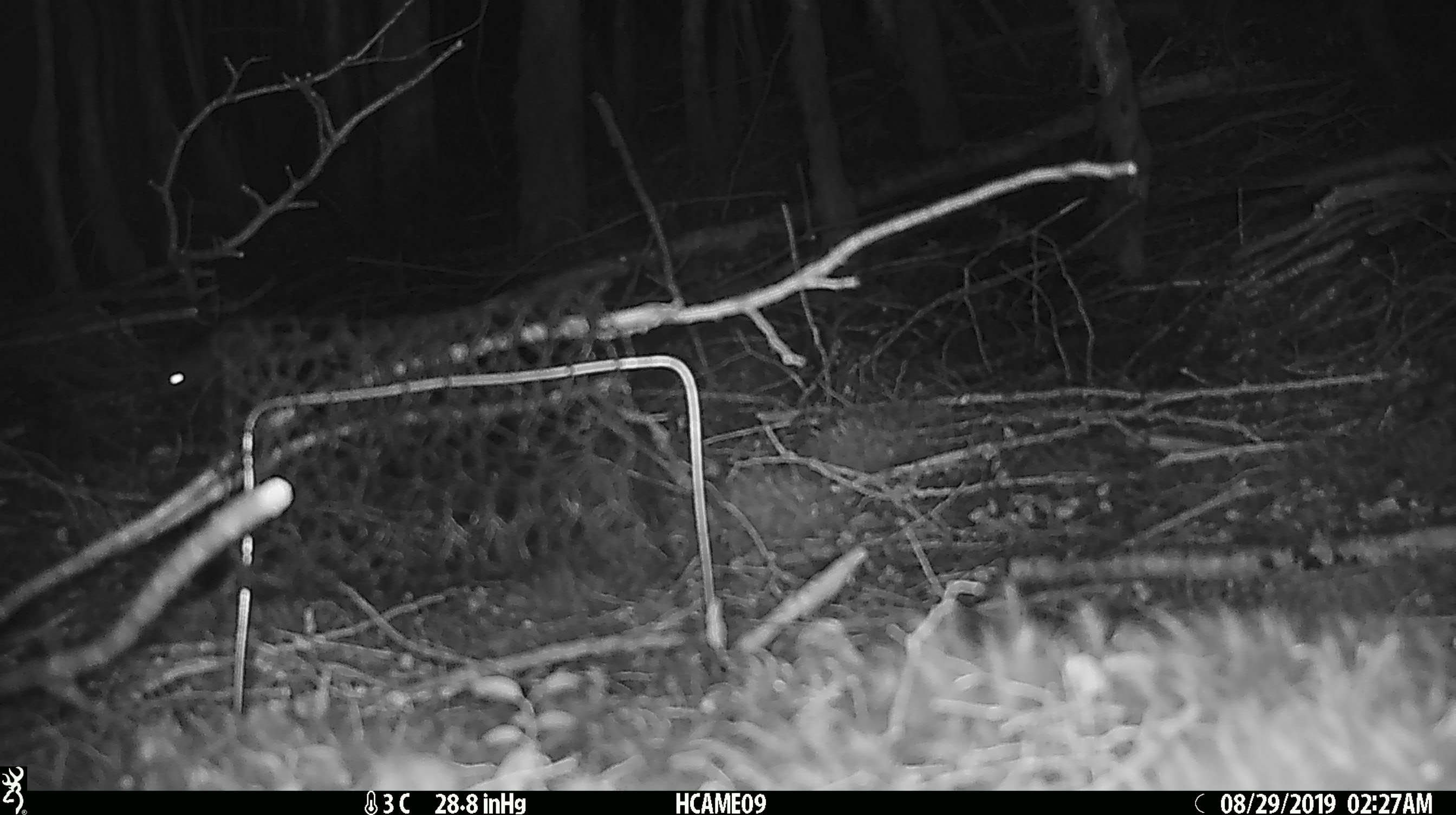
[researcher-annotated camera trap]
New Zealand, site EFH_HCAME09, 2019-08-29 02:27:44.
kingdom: Animalia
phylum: Chordata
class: Mammalia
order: Rodentia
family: Muridae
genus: Mus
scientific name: Mus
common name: mouse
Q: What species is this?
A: Mouse (Mus).